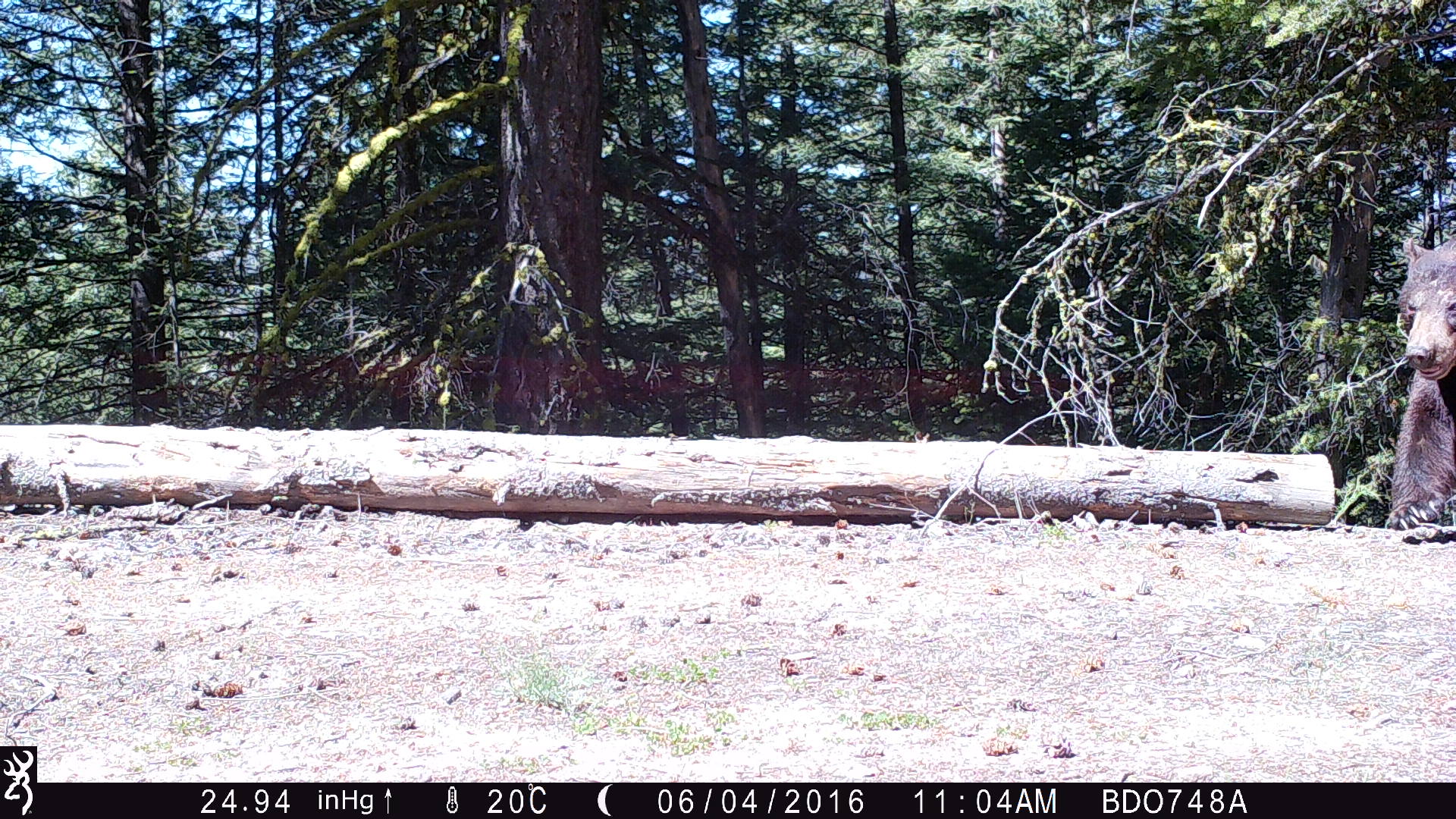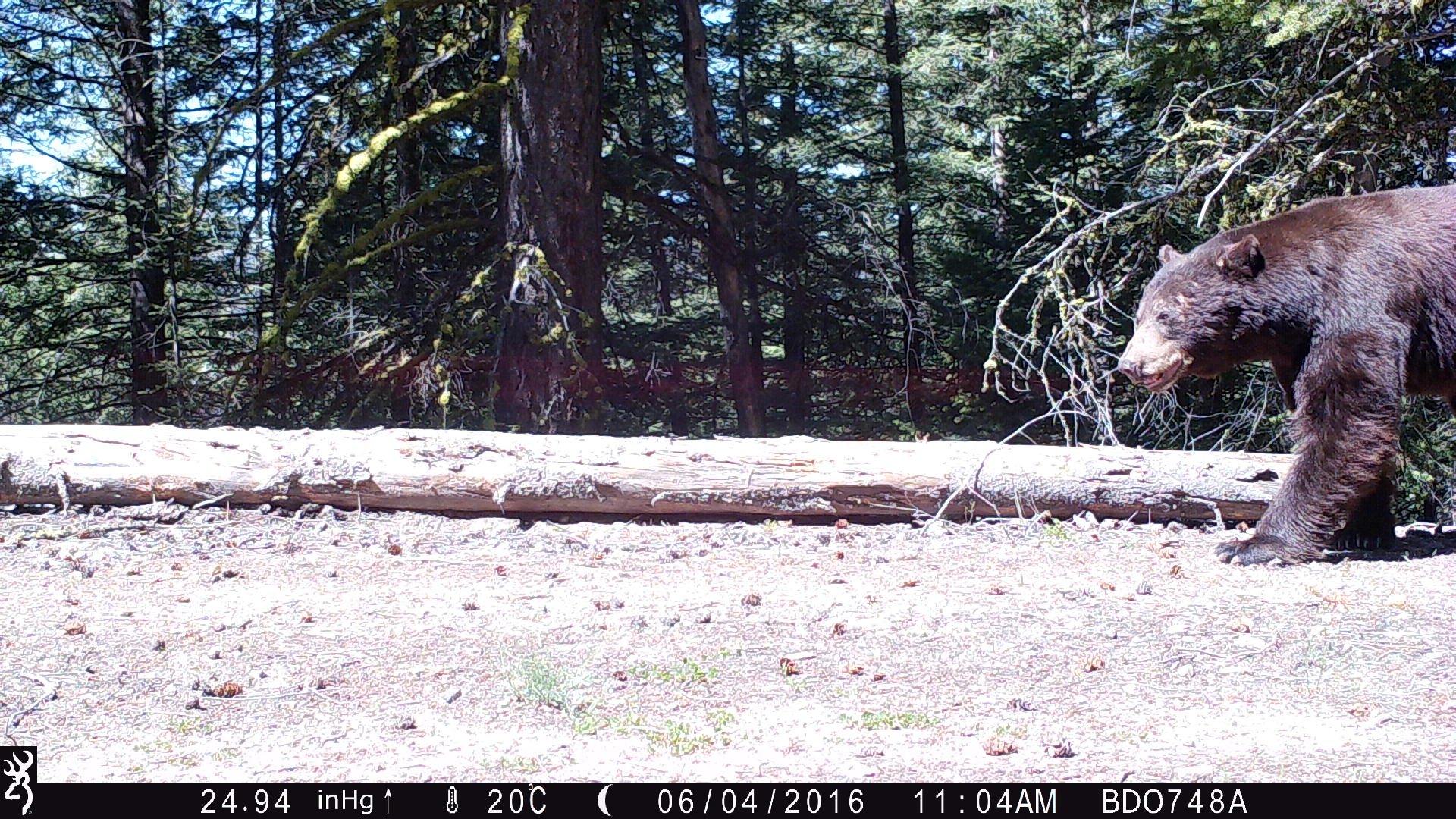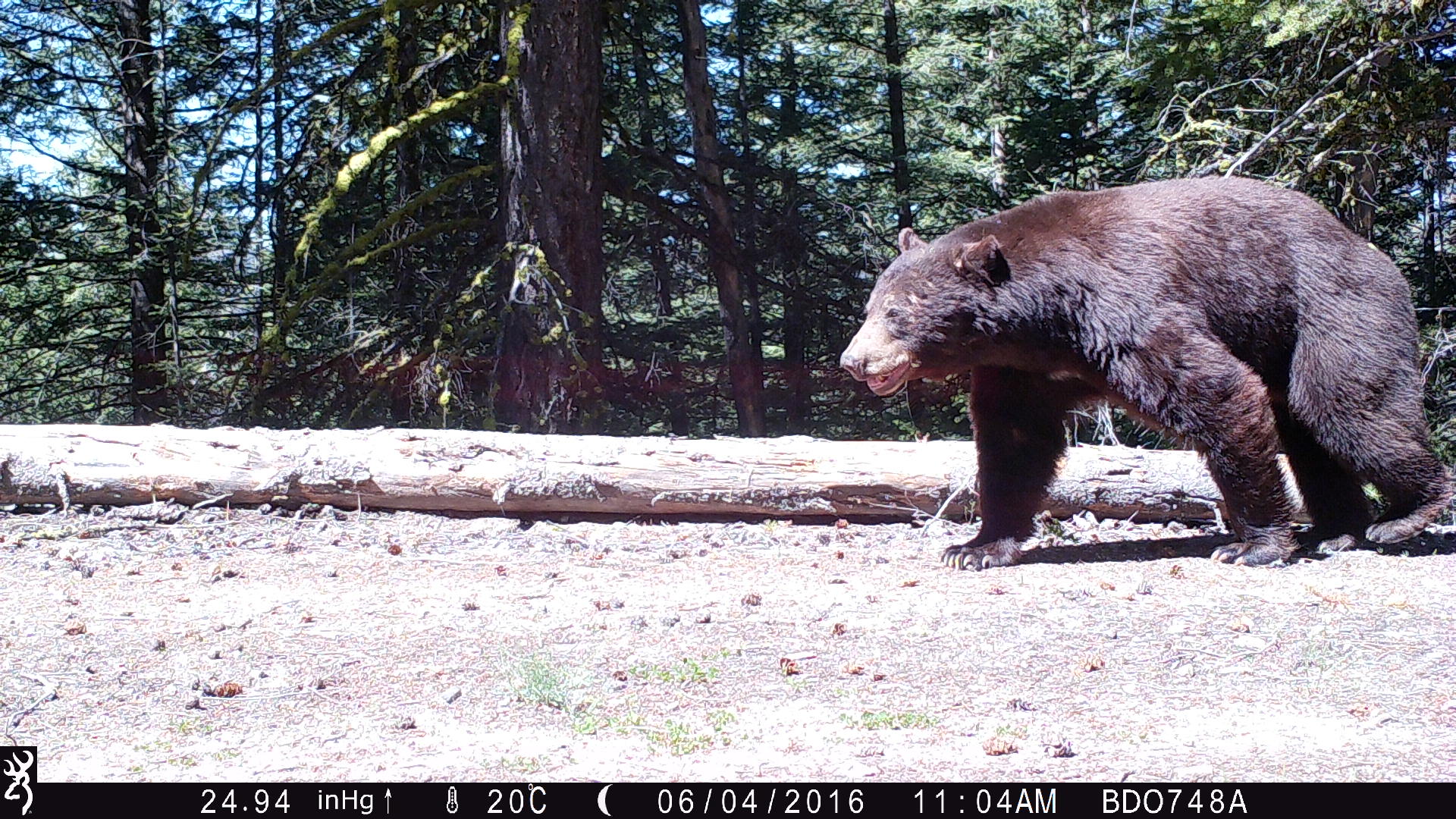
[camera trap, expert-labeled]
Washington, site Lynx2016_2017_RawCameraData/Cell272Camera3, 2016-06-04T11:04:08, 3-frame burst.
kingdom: Animalia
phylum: Chordata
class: Mammalia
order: Carnivora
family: Ursidae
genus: Ursus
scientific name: Ursus americanus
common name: american black bear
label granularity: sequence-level